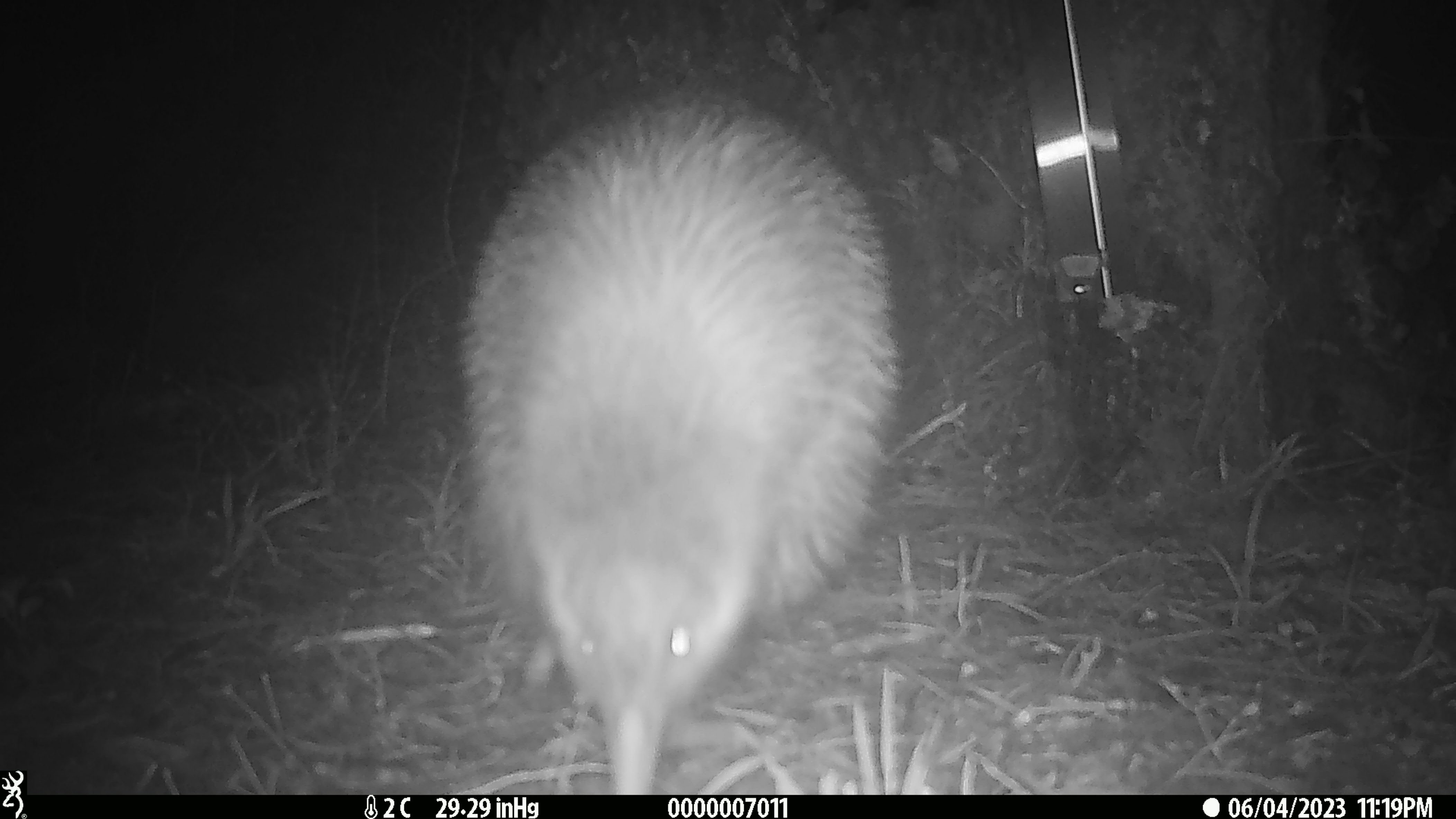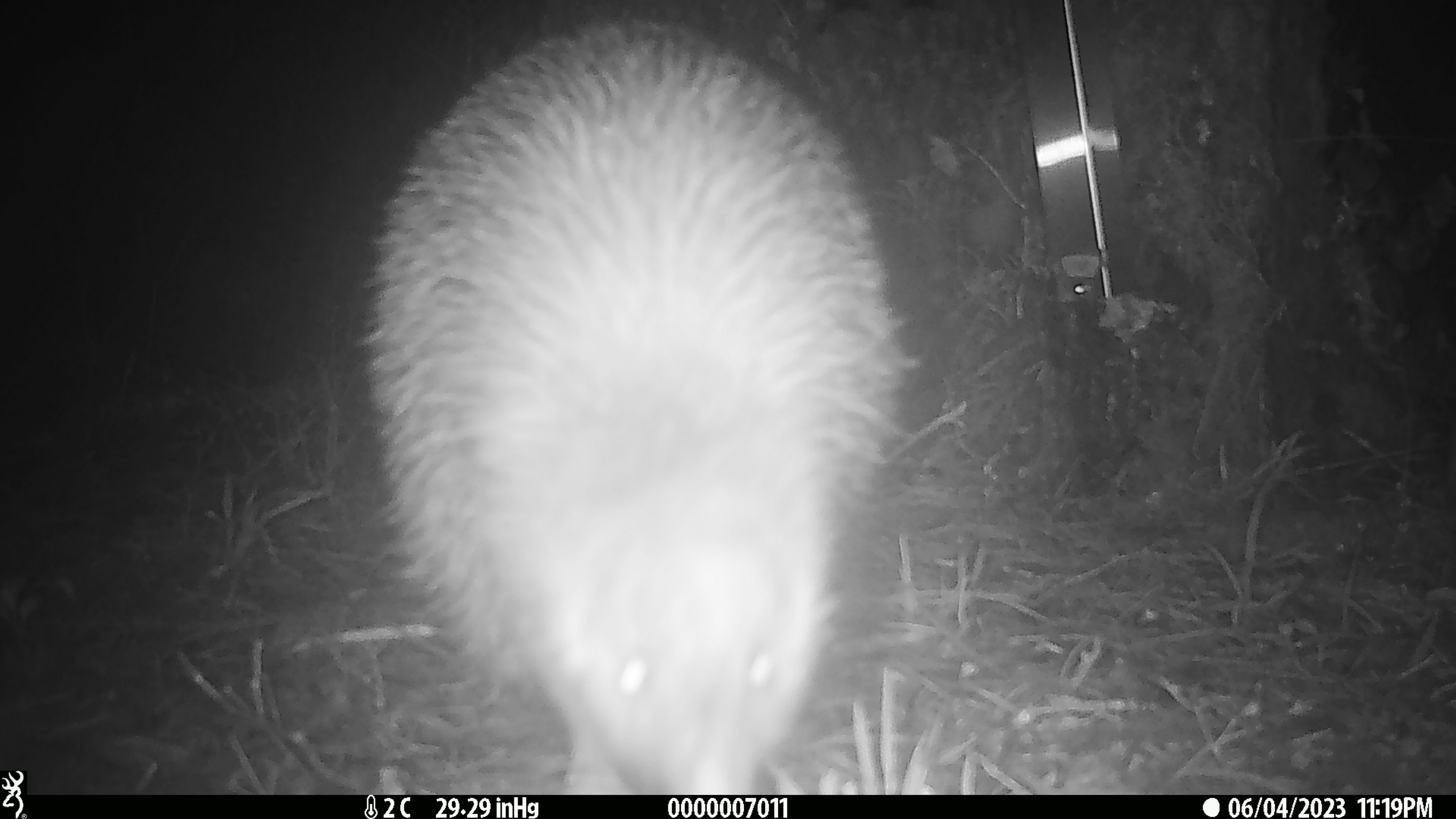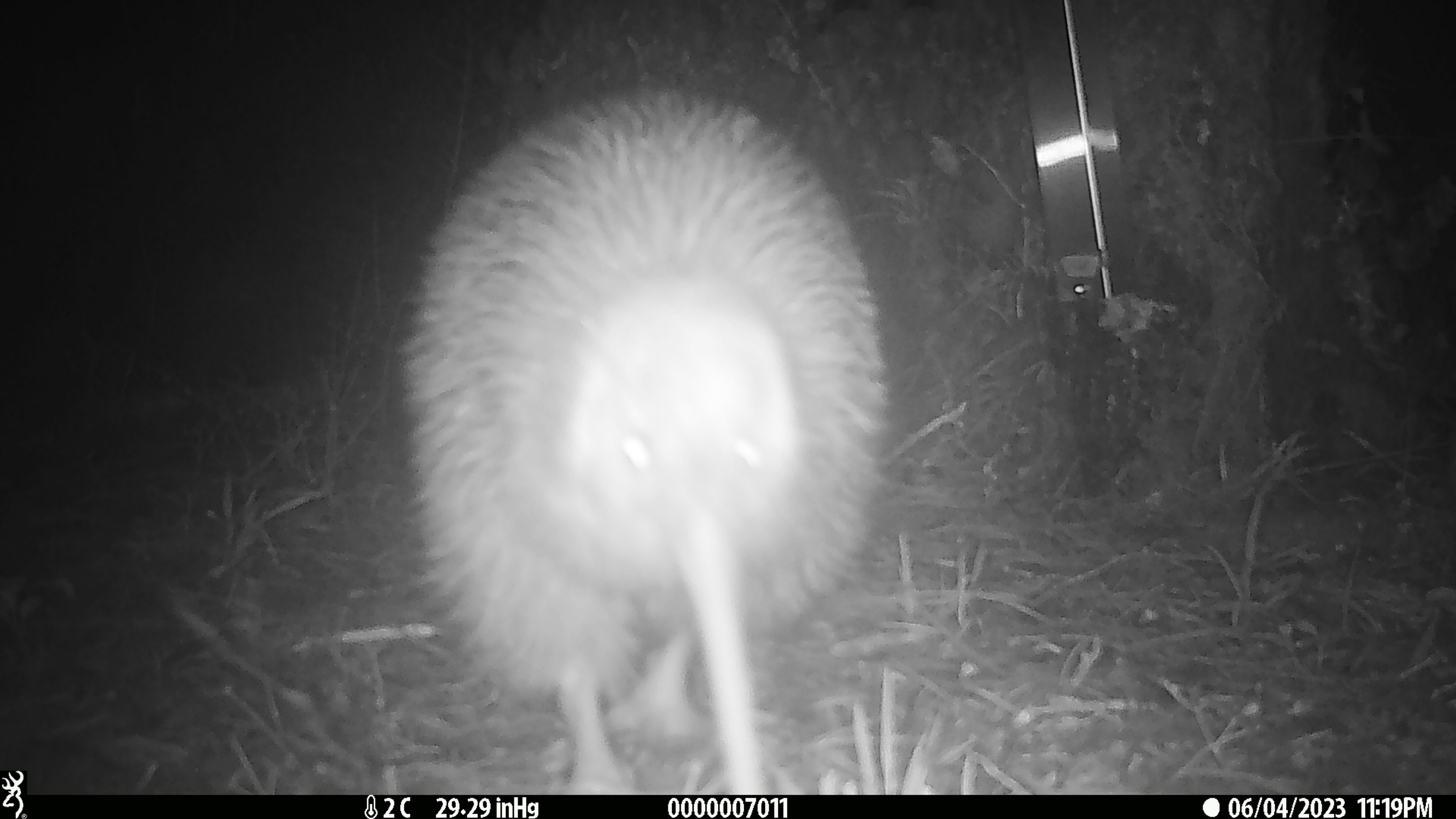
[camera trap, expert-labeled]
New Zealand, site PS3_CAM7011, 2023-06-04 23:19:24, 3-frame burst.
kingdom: Animalia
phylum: Chordata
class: Aves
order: Apterygiformes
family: Apterygidae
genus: Apteryx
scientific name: Apteryx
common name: kiwi